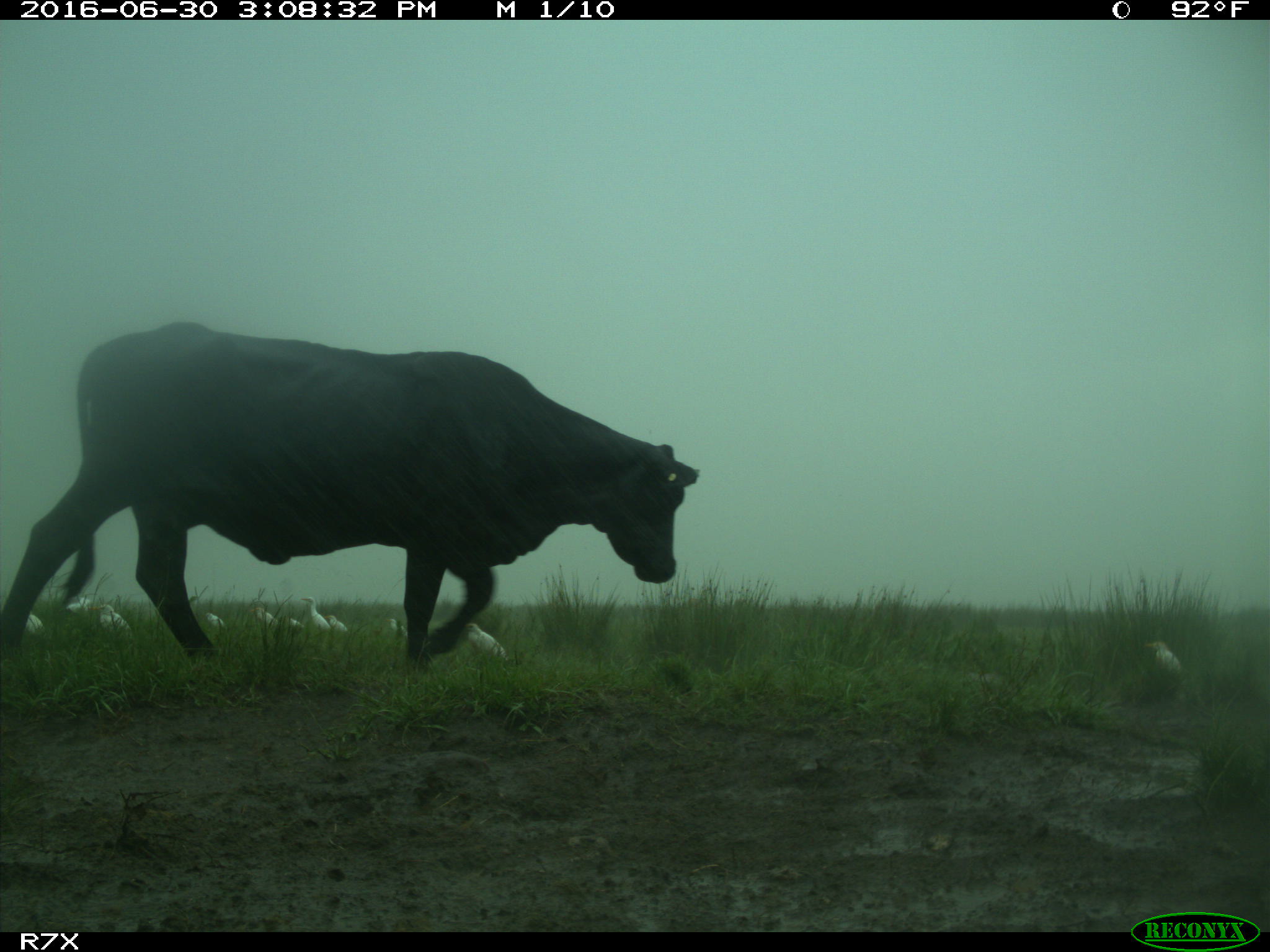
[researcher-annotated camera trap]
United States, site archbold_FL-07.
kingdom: Animalia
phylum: Chordata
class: Mammalia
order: Artiodactyla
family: Bovidae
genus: Bos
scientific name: Bos taurus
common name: domestic cow